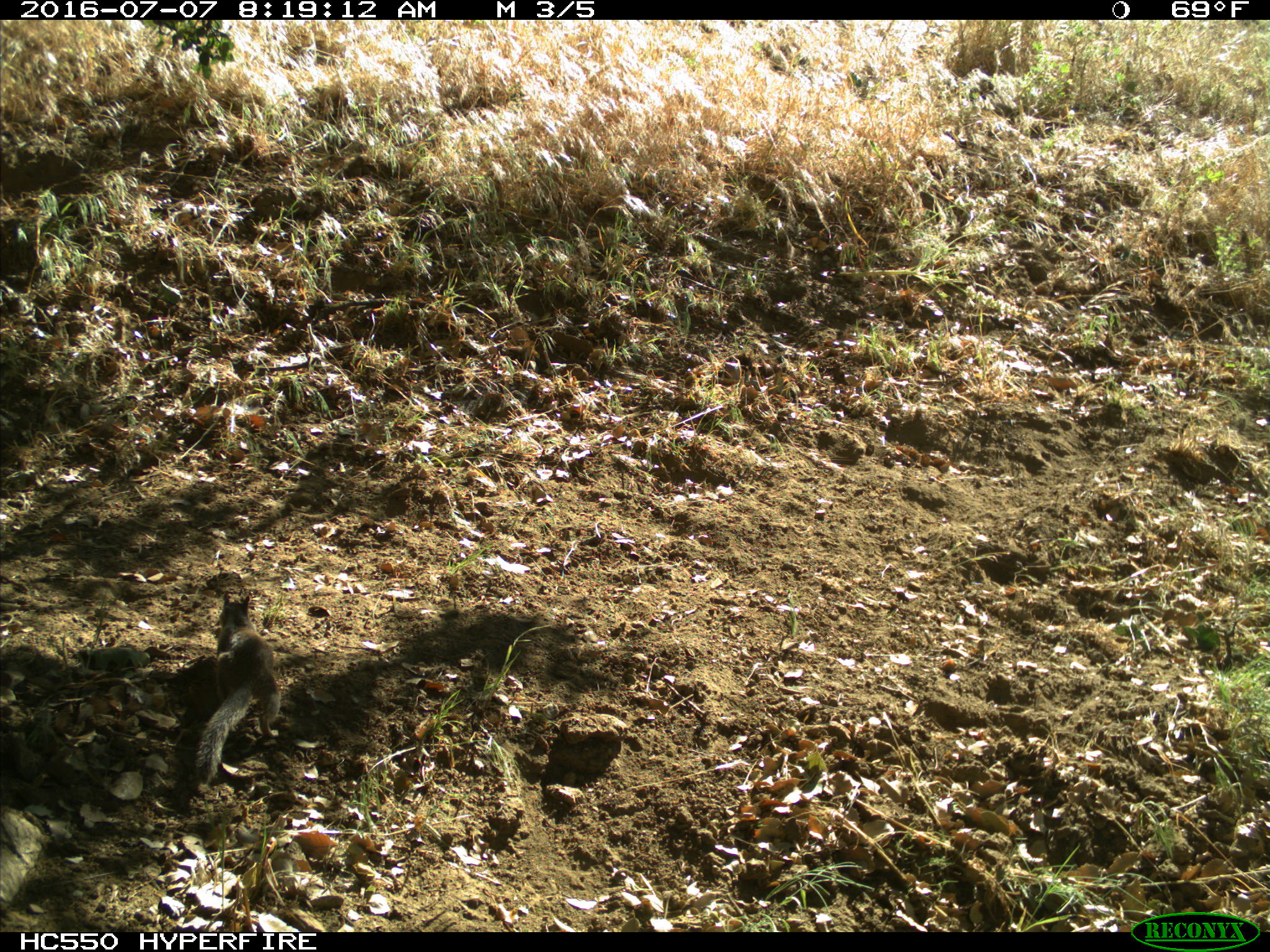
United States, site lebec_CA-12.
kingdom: Animalia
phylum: Chordata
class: Mammalia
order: Rodentia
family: Sciuridae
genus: Otospermophilus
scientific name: Otospermophilus beecheyi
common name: california ground squirrel